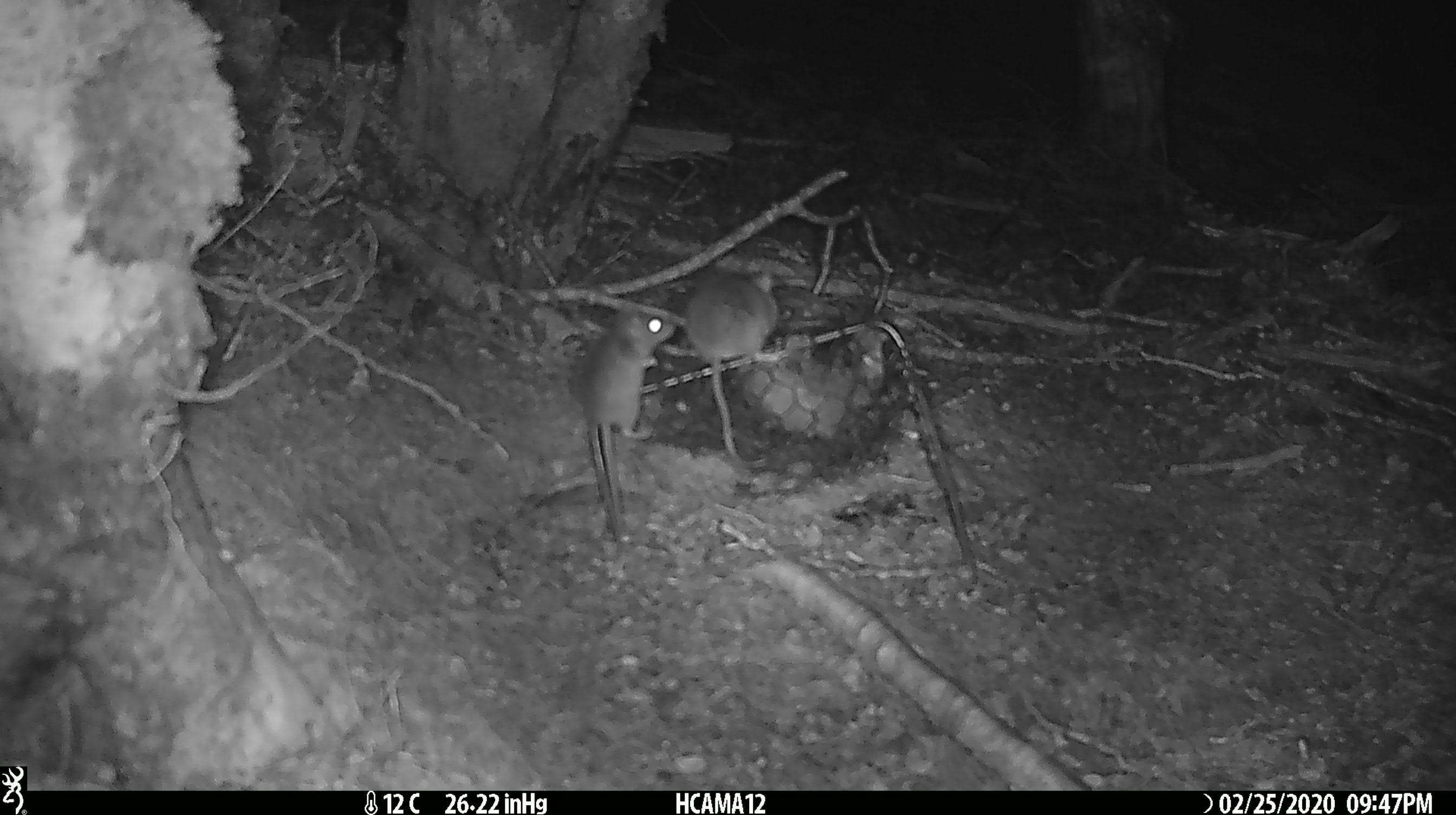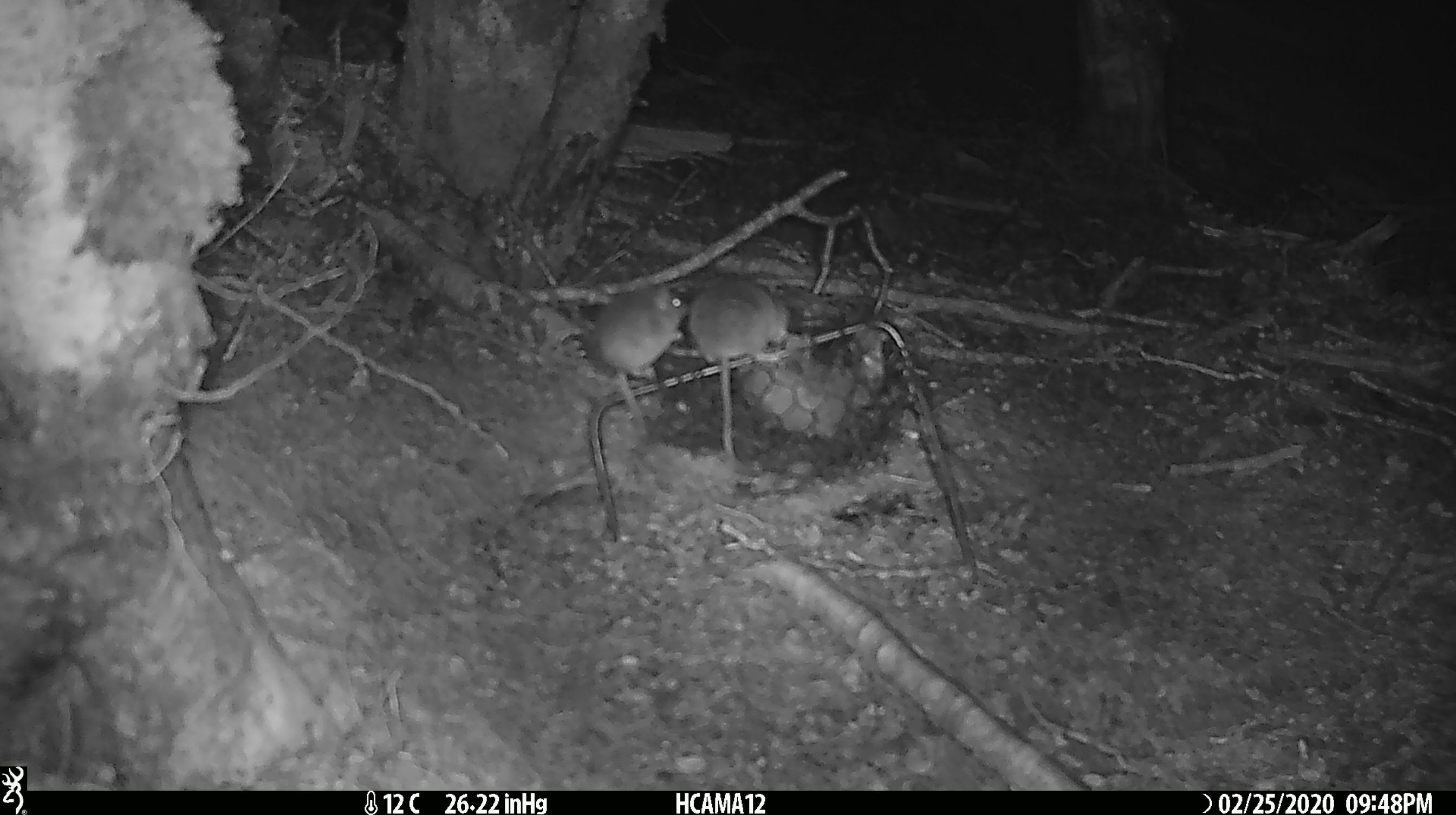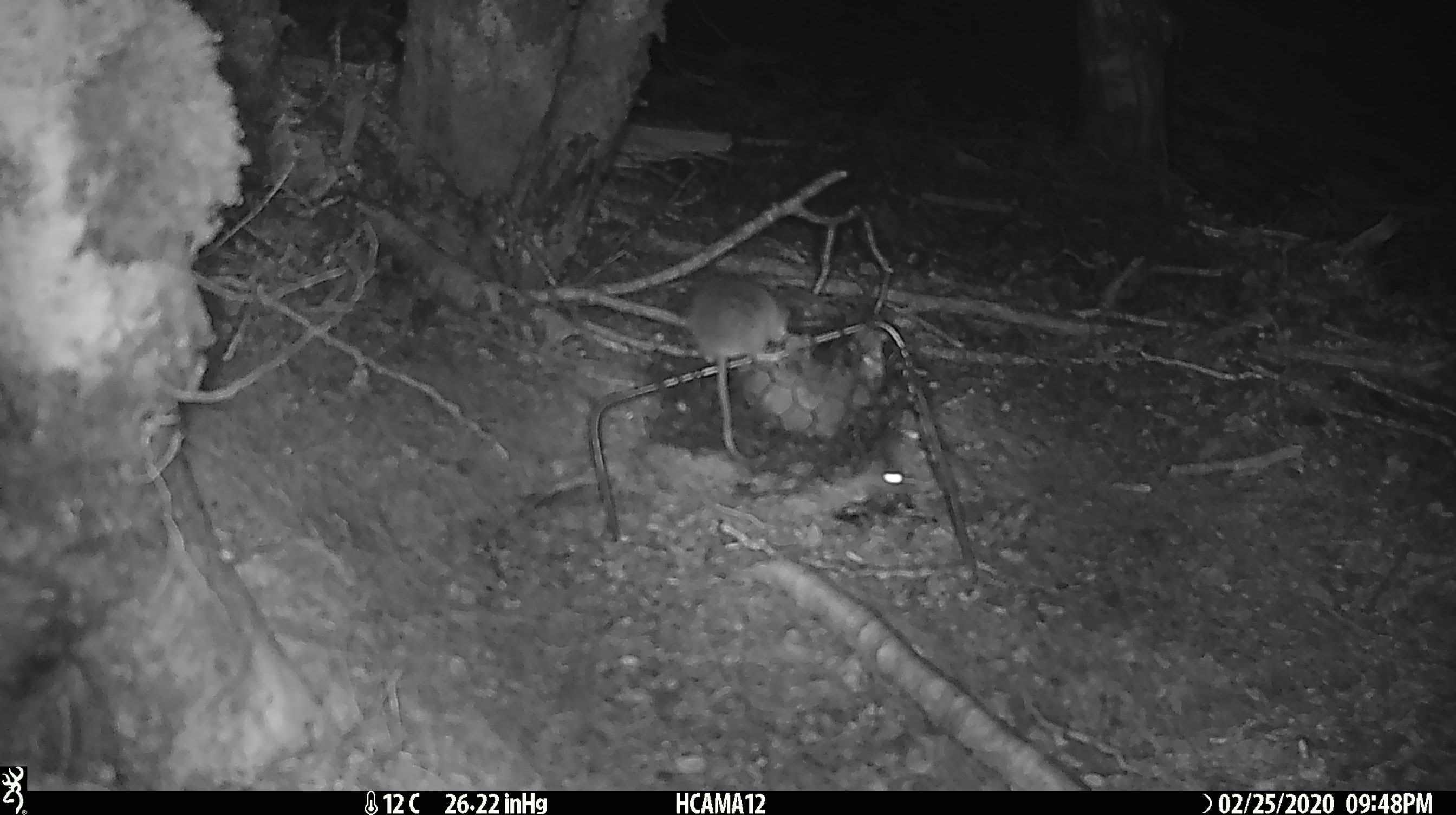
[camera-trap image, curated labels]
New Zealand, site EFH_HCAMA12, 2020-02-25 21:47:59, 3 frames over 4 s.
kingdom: Animalia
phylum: Chordata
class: Mammalia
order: Rodentia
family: Muridae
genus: Mus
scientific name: Mus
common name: mouse